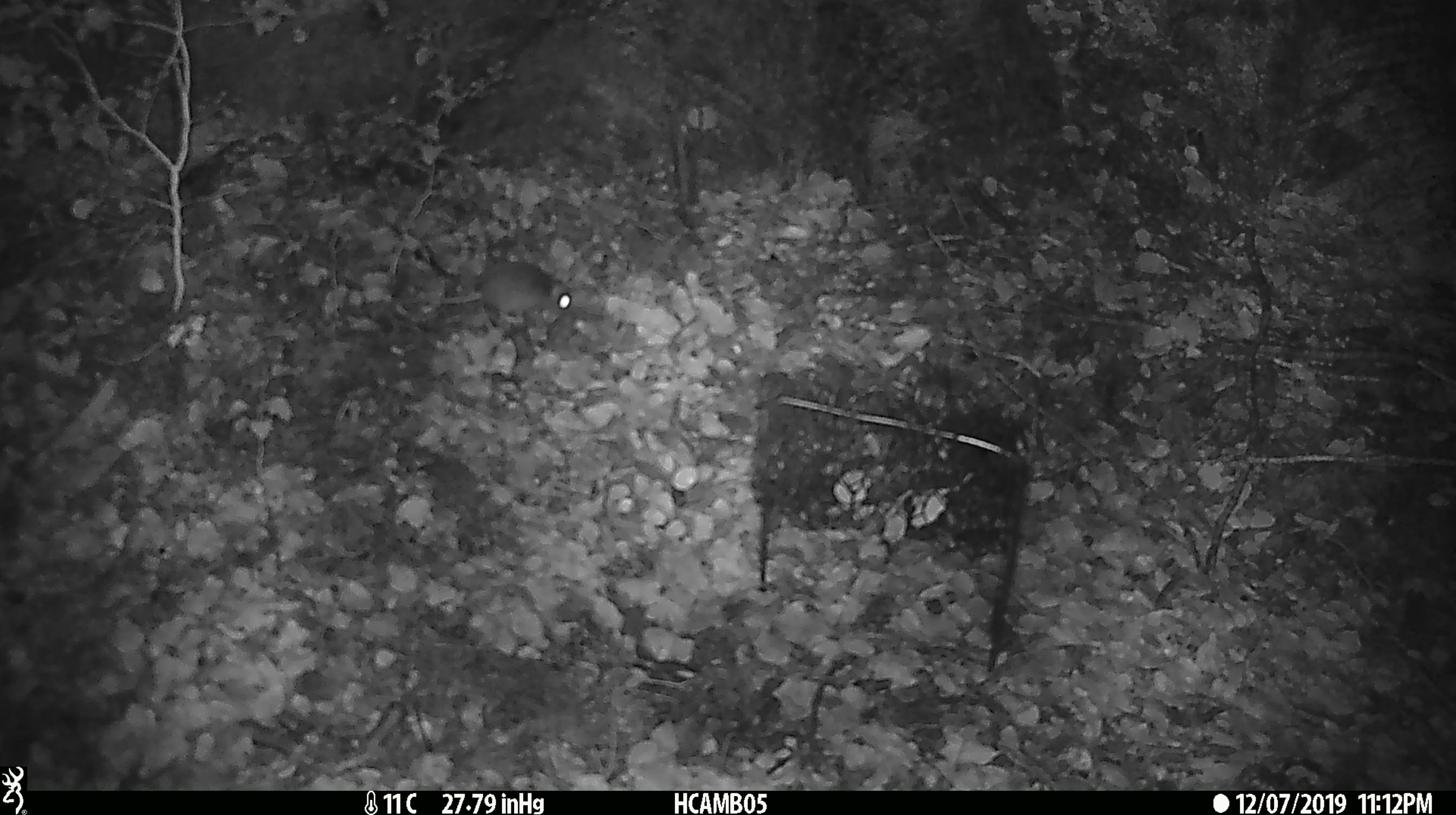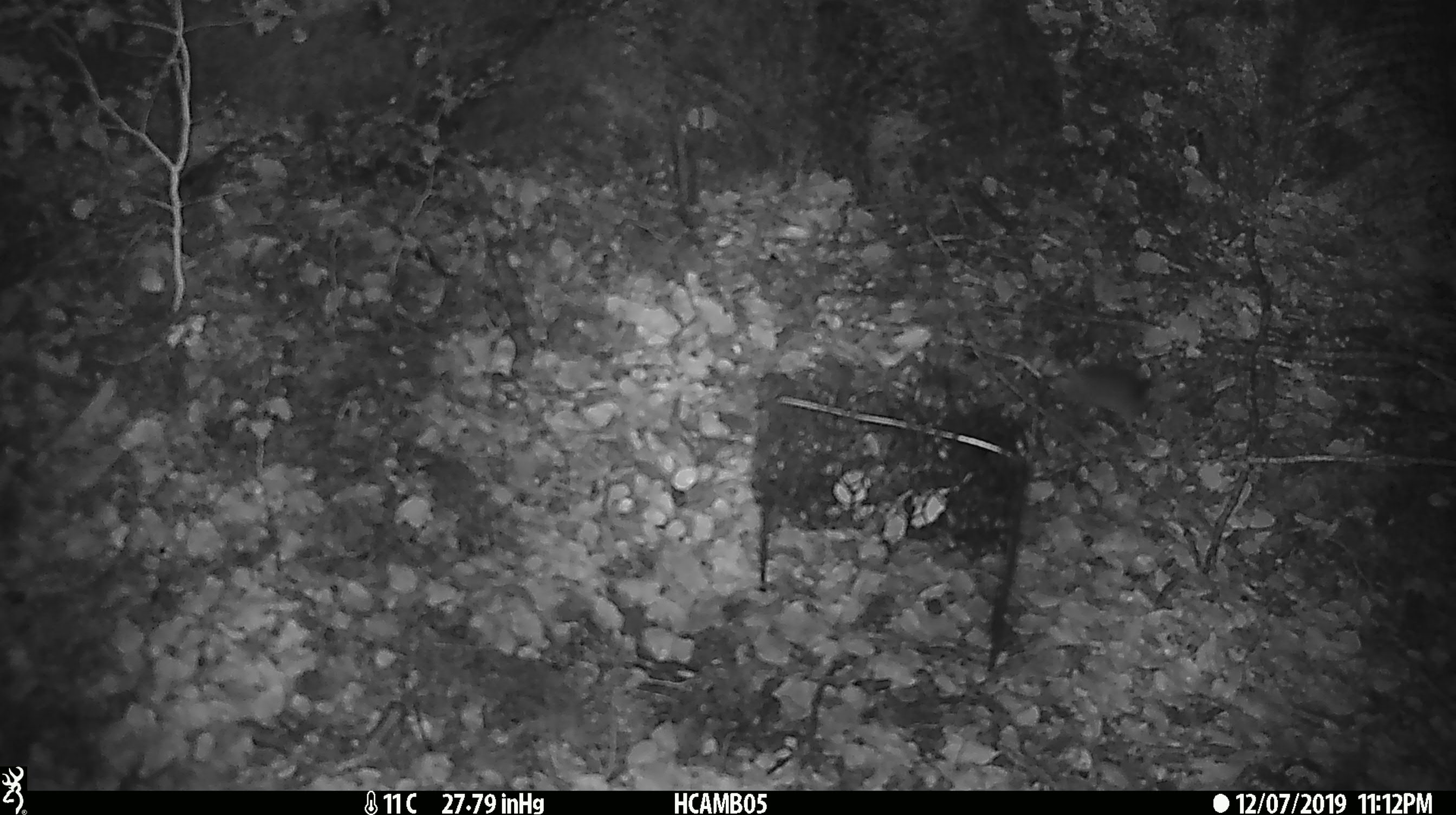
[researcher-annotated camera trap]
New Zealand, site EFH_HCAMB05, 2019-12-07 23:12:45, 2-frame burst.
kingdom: Animalia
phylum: Chordata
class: Mammalia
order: Rodentia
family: Muridae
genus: Mus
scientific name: Mus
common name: mouse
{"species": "mouse (Mus)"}